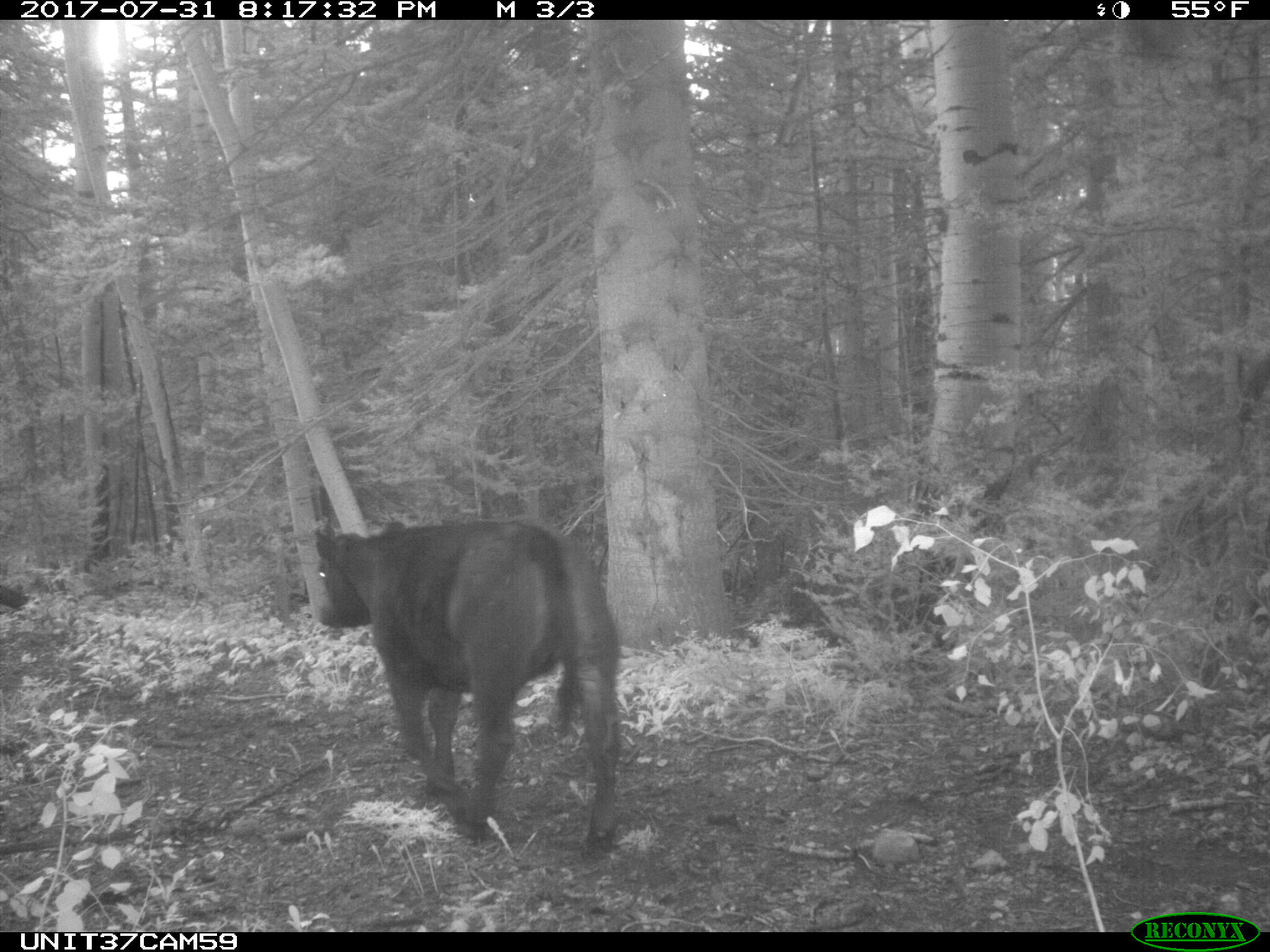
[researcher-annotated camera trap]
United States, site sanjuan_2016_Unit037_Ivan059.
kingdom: Animalia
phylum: Chordata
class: Mammalia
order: Artiodactyla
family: Bovidae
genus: Bos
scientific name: Bos taurus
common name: domestic cow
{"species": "Bos taurus (domestic cow)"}